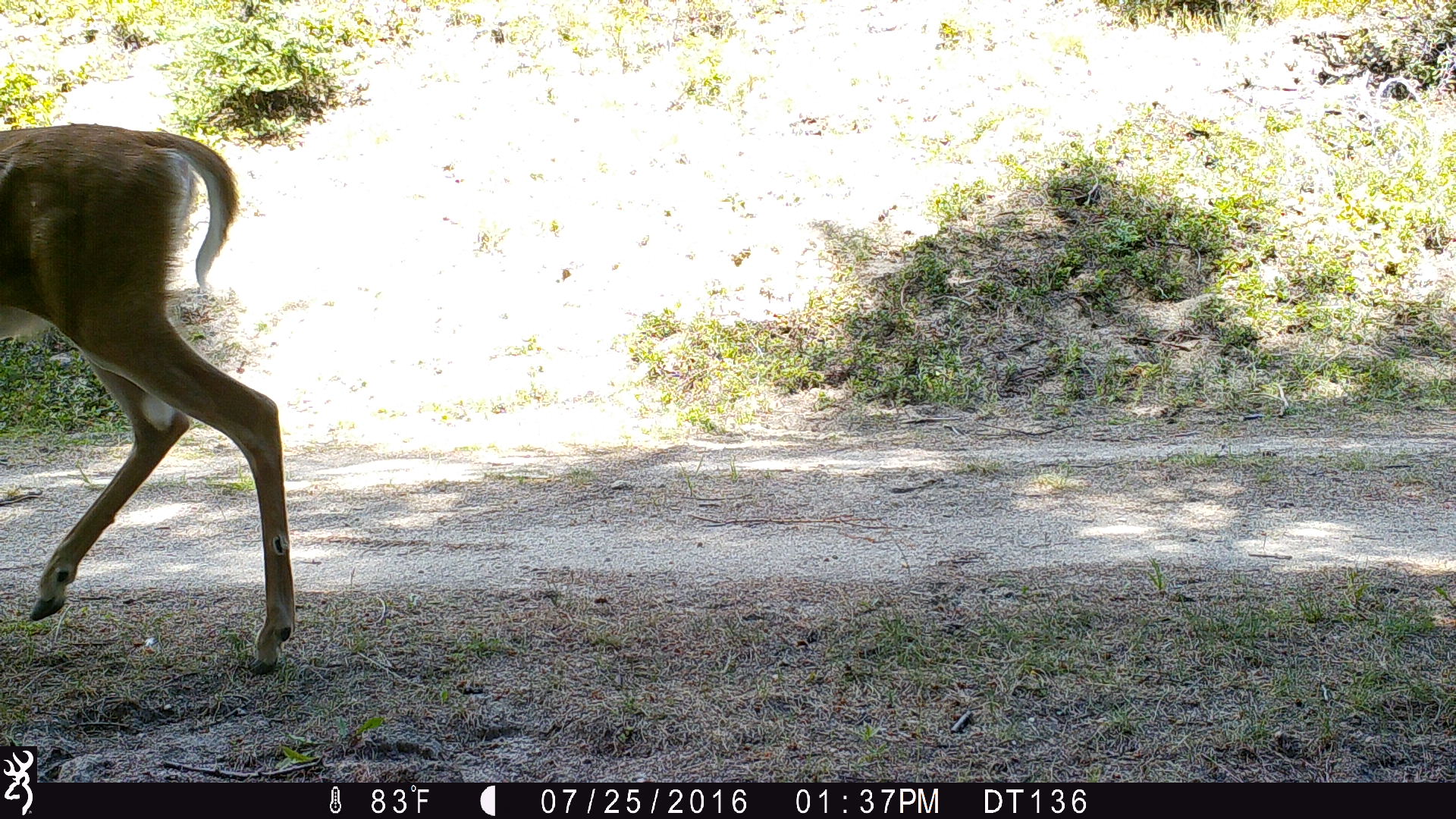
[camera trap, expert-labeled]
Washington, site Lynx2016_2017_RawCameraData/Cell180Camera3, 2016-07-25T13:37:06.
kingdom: Animalia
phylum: Chordata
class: Mammalia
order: Artiodactyla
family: Cervidae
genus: Odocoileus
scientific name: Odocoileus virginianus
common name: white-tailed deer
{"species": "Odocoileus virginianus (white-tailed deer)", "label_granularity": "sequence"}